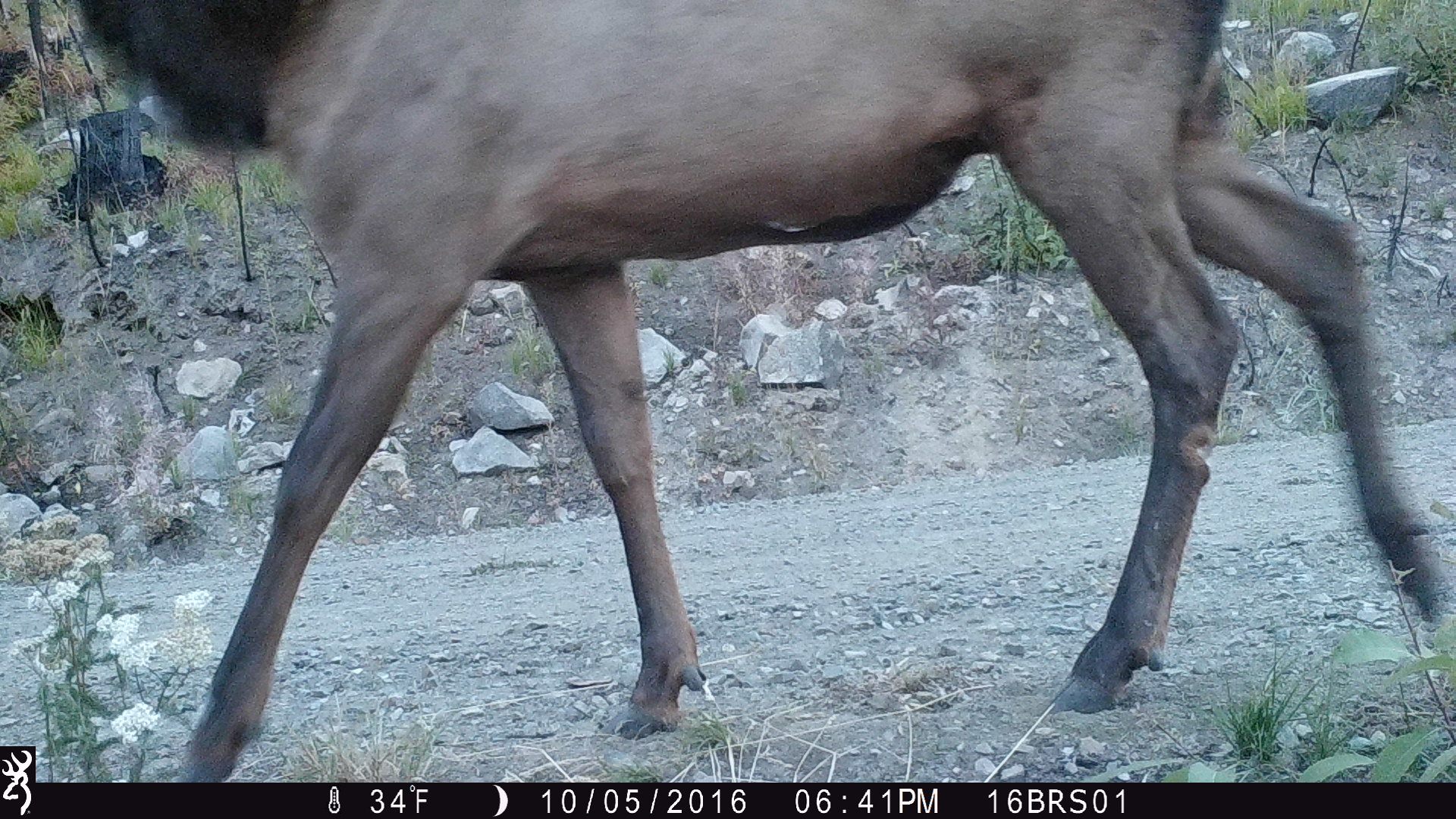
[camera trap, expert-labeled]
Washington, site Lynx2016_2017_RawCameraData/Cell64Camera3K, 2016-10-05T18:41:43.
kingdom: Animalia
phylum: Chordata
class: Mammalia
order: Artiodactyla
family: Cervidae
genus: Cervus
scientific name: Cervus canadensis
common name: elk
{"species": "Cervus canadensis (elk)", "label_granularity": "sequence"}